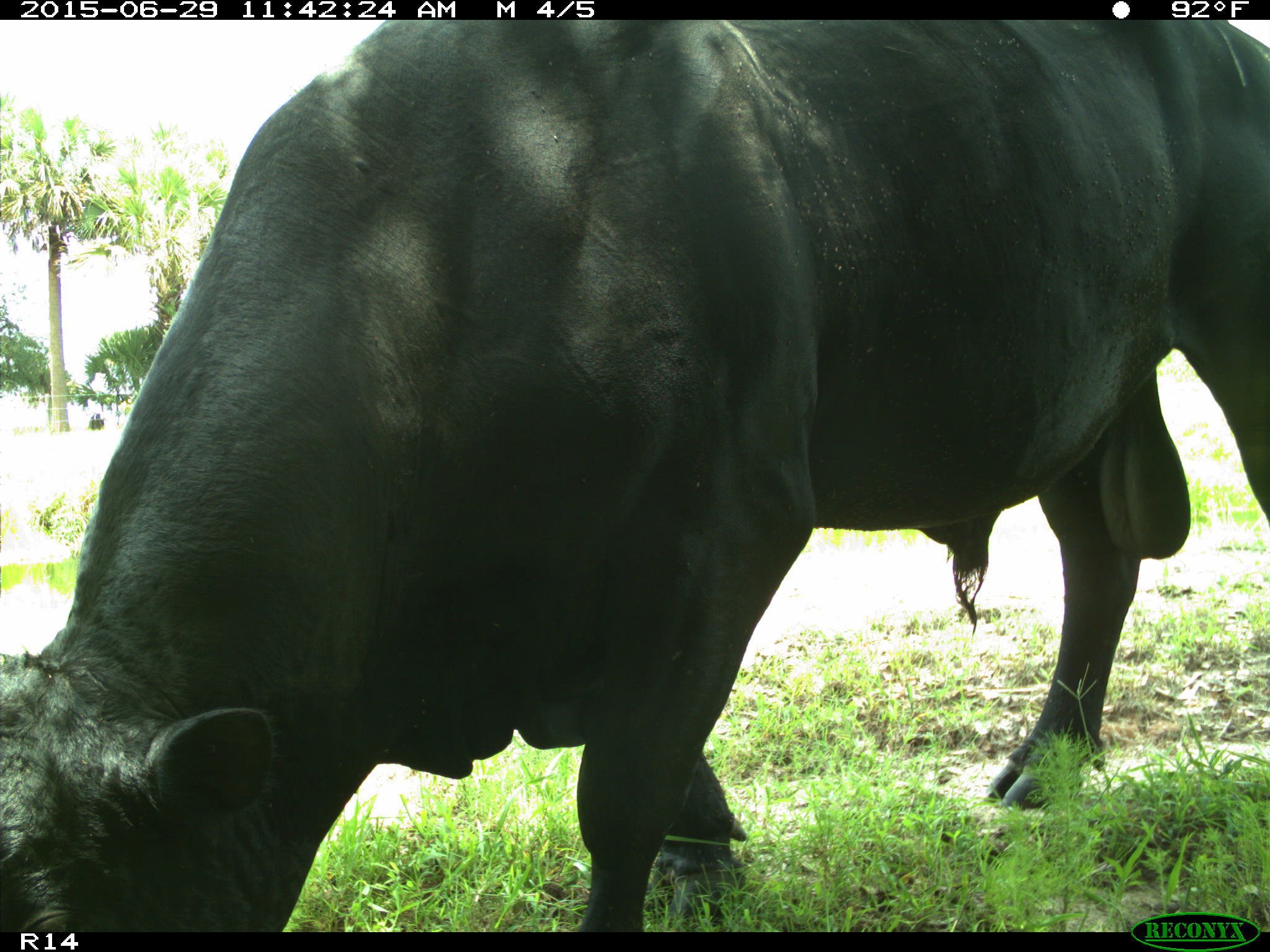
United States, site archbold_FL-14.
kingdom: Animalia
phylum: Chordata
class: Mammalia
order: Artiodactyla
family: Bovidae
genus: Bos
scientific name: Bos taurus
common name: domestic cow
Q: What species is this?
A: Bos taurus (domestic cow).